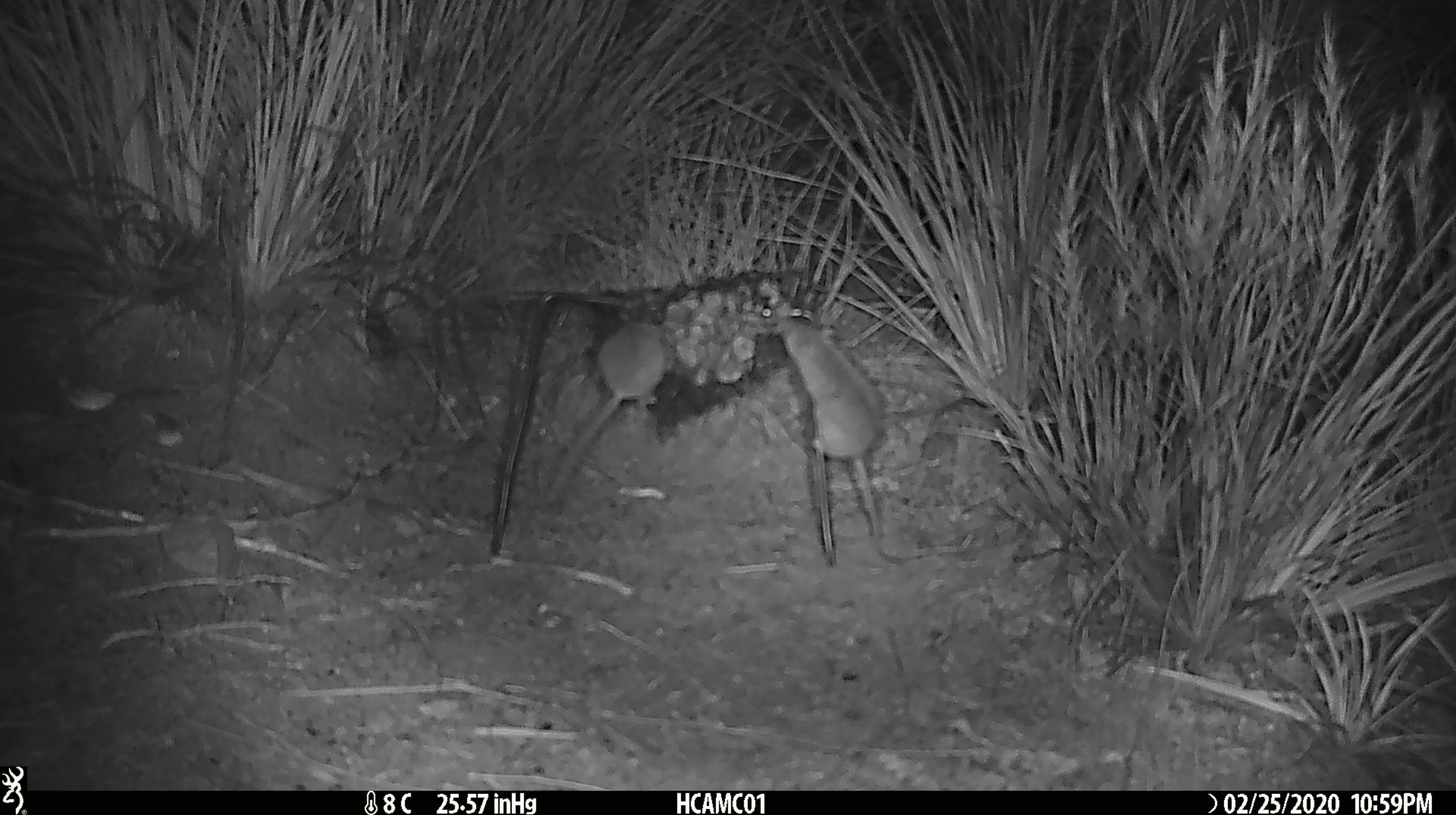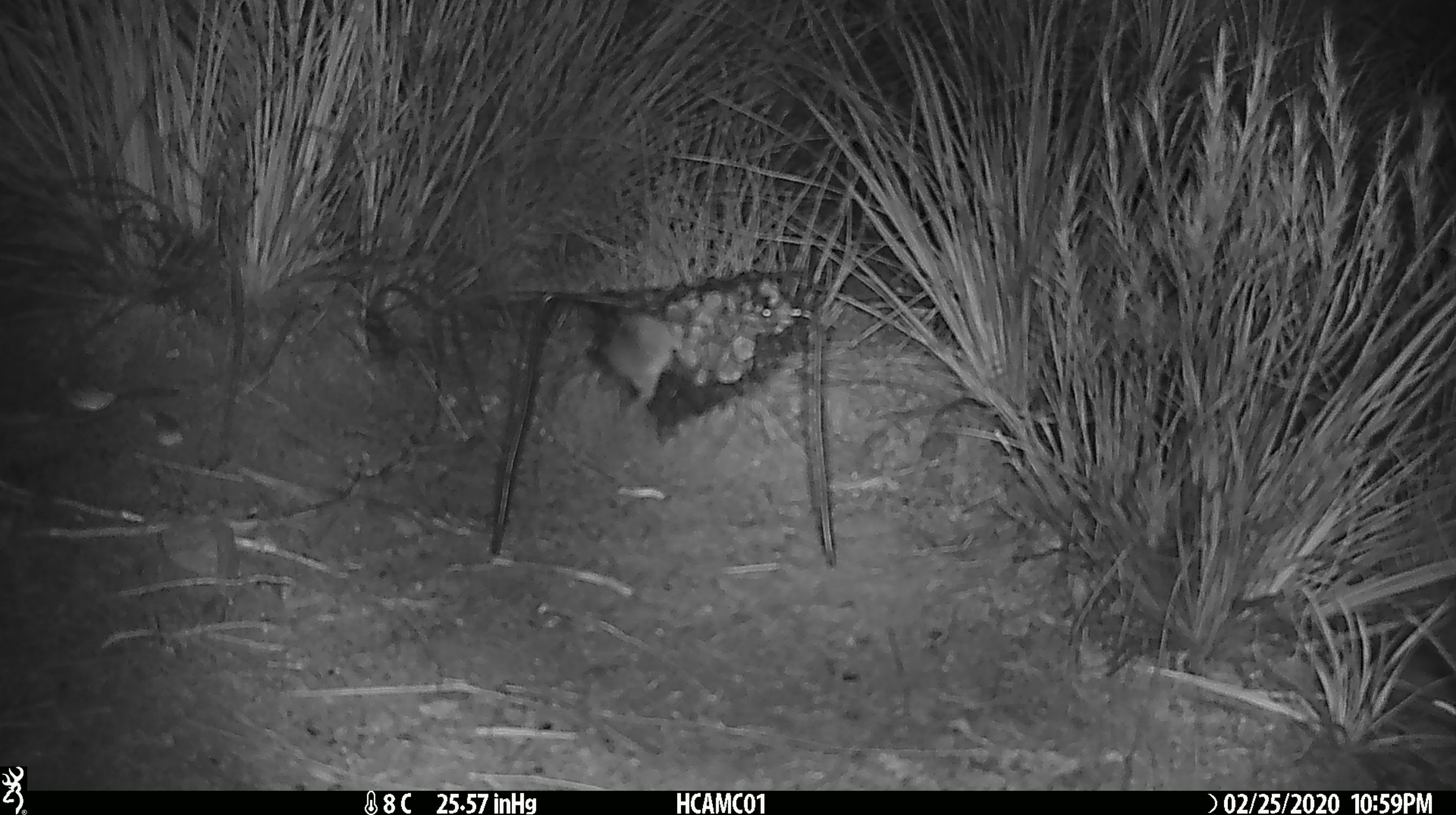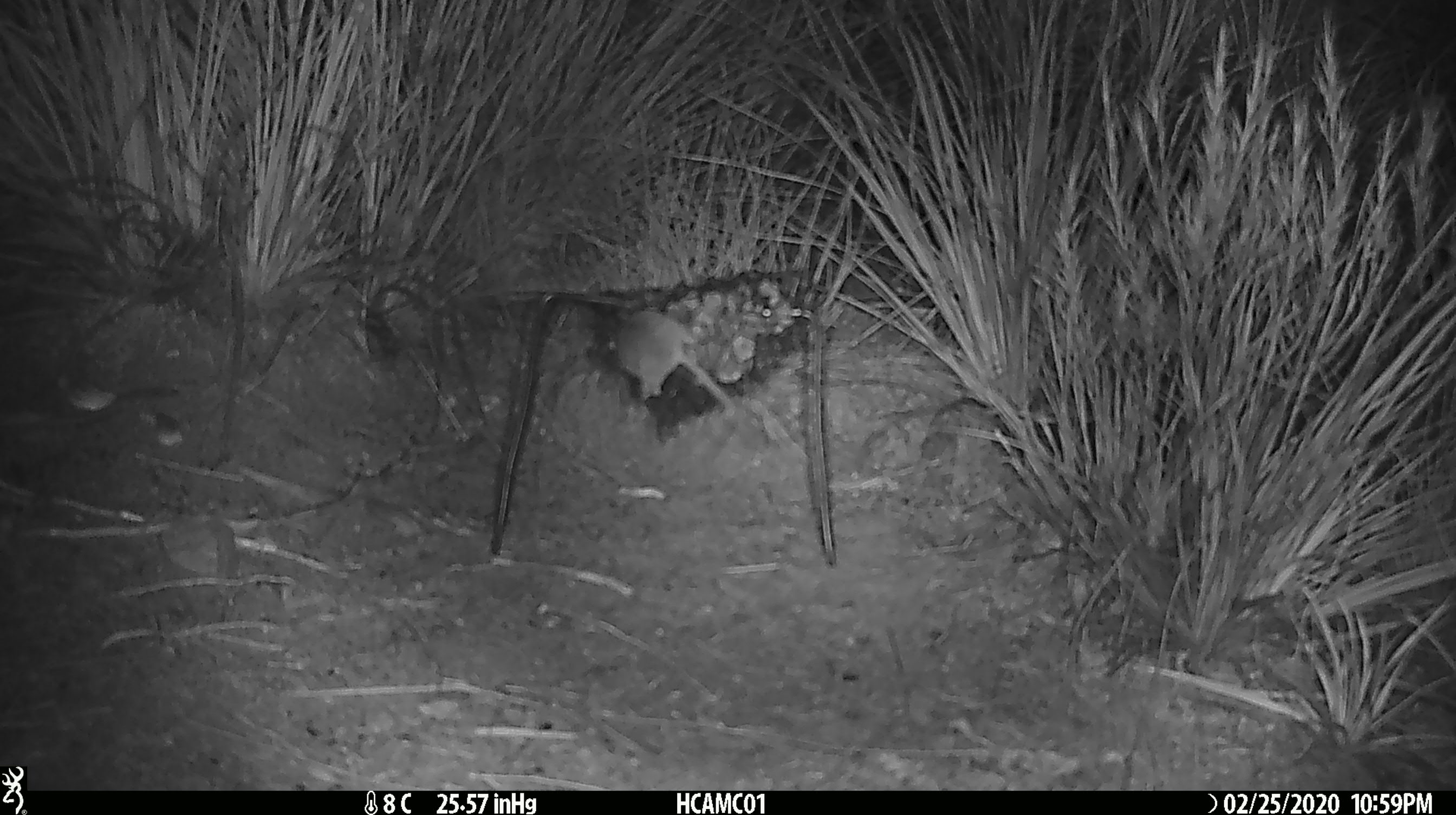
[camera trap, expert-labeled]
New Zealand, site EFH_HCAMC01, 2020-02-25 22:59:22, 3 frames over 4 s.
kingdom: Animalia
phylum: Chordata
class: Mammalia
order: Rodentia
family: Muridae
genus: Mus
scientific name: Mus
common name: mouse